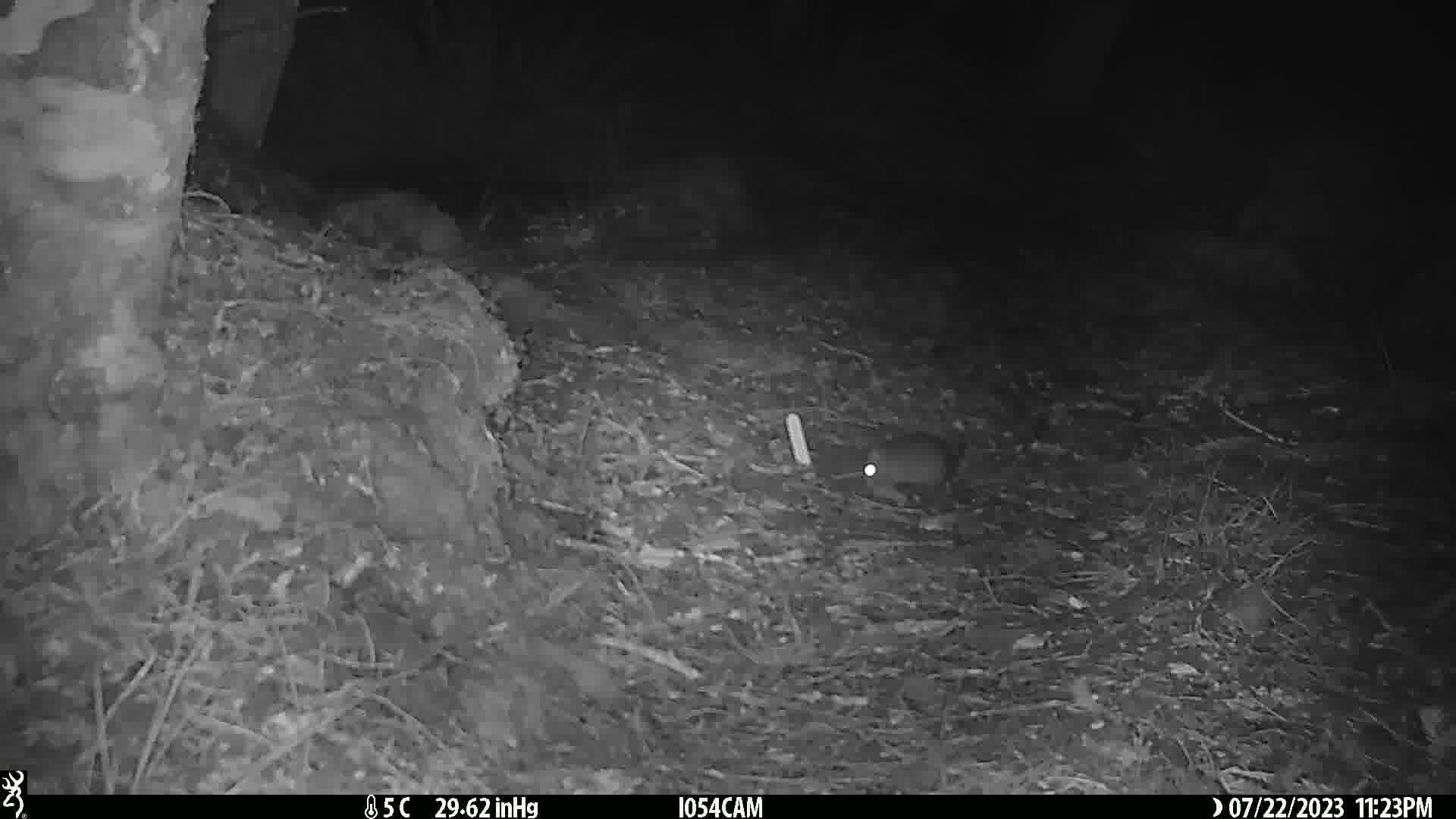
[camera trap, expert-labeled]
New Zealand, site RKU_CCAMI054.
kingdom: Animalia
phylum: Chordata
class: Mammalia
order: Rodentia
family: Muridae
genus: Rattus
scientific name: Rattus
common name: rat